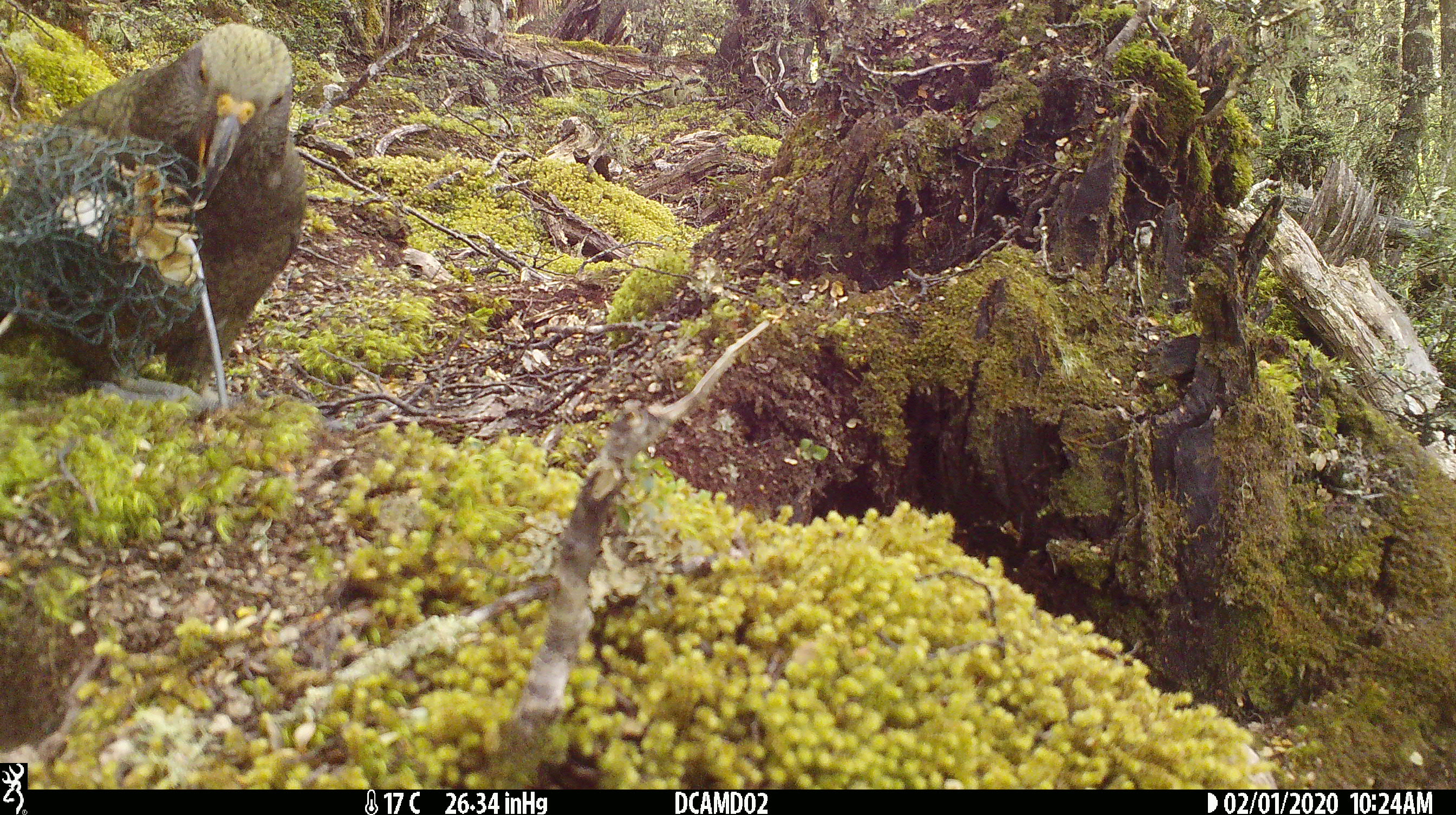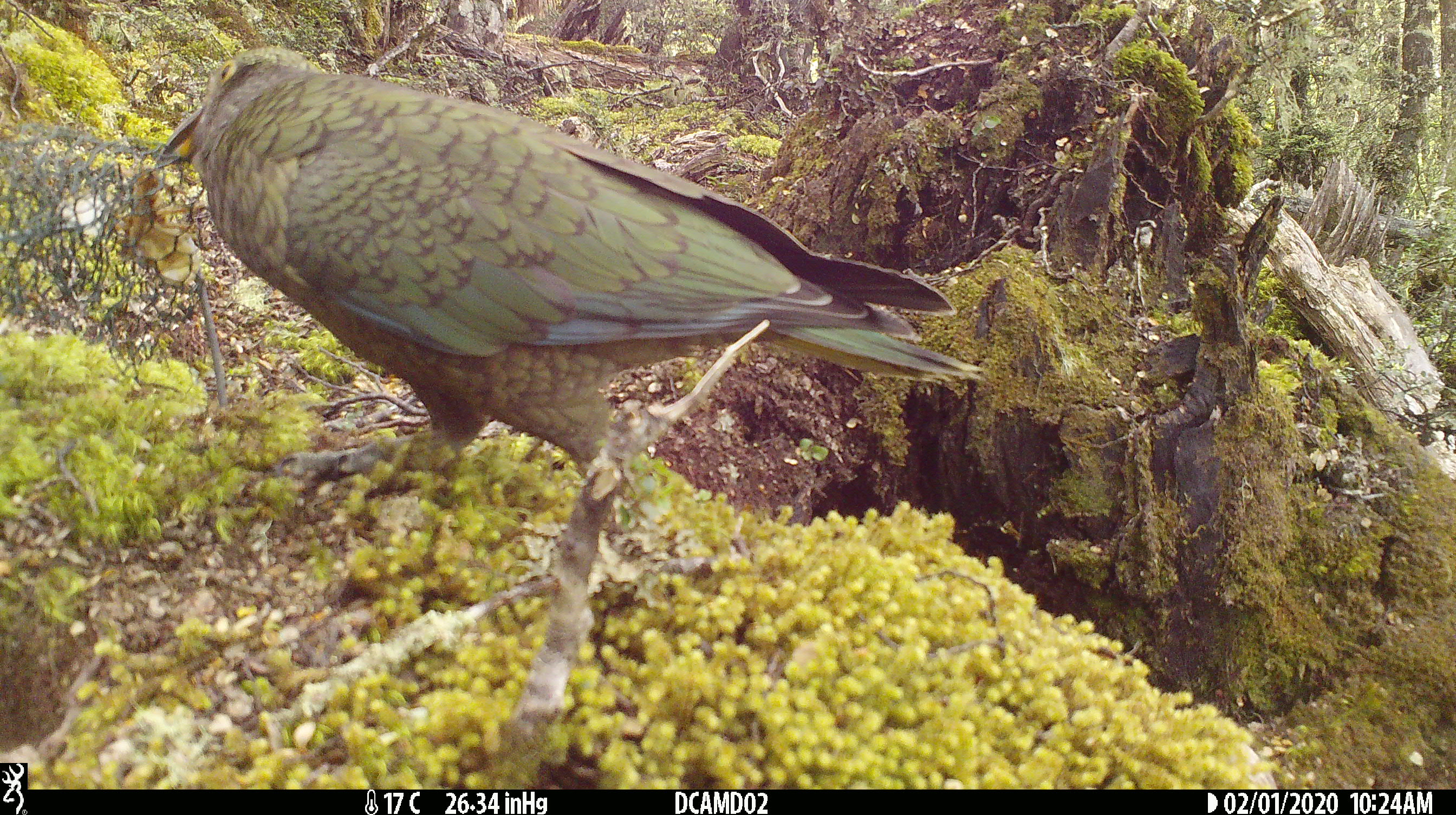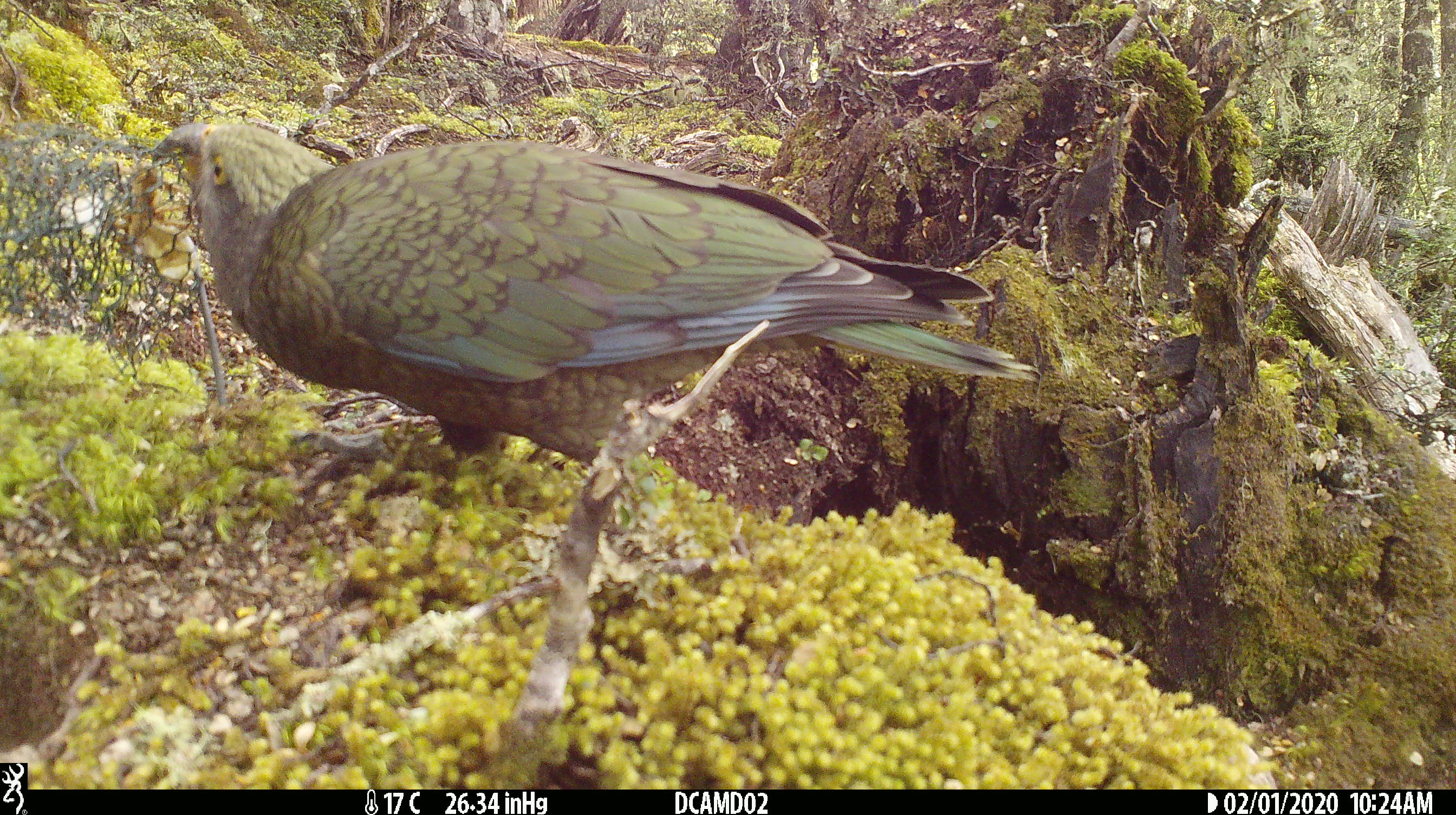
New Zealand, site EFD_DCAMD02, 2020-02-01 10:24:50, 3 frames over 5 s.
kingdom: Animalia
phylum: Chordata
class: Aves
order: Psittaciformes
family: Strigopidae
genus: Nestor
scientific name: Nestor notabilis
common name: kea